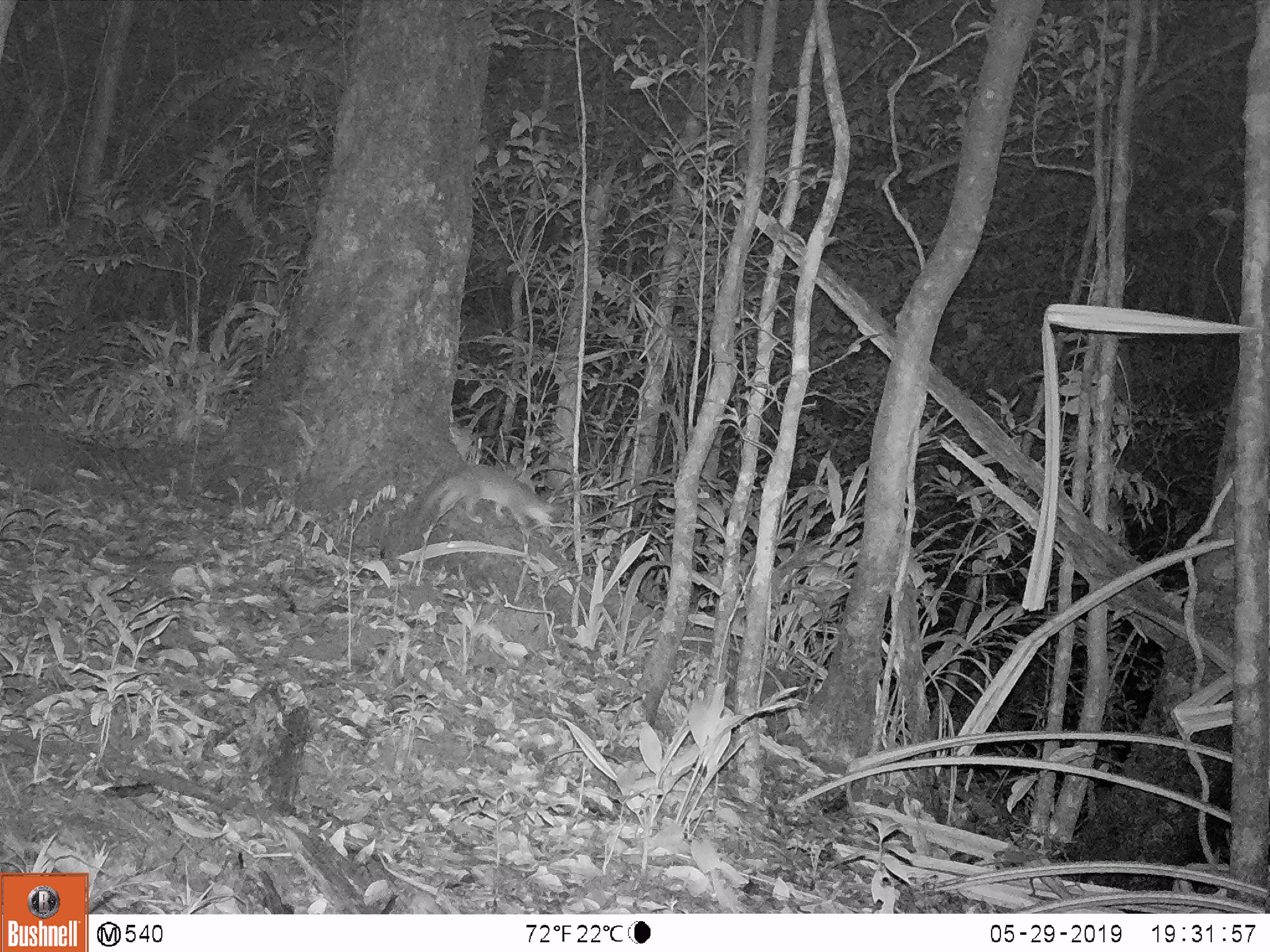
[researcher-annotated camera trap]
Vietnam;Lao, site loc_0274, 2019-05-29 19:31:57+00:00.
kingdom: Animalia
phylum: Chordata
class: Mammalia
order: Carnivora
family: Mustelidae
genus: Melogale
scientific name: Melogale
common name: ferret badger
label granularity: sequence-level